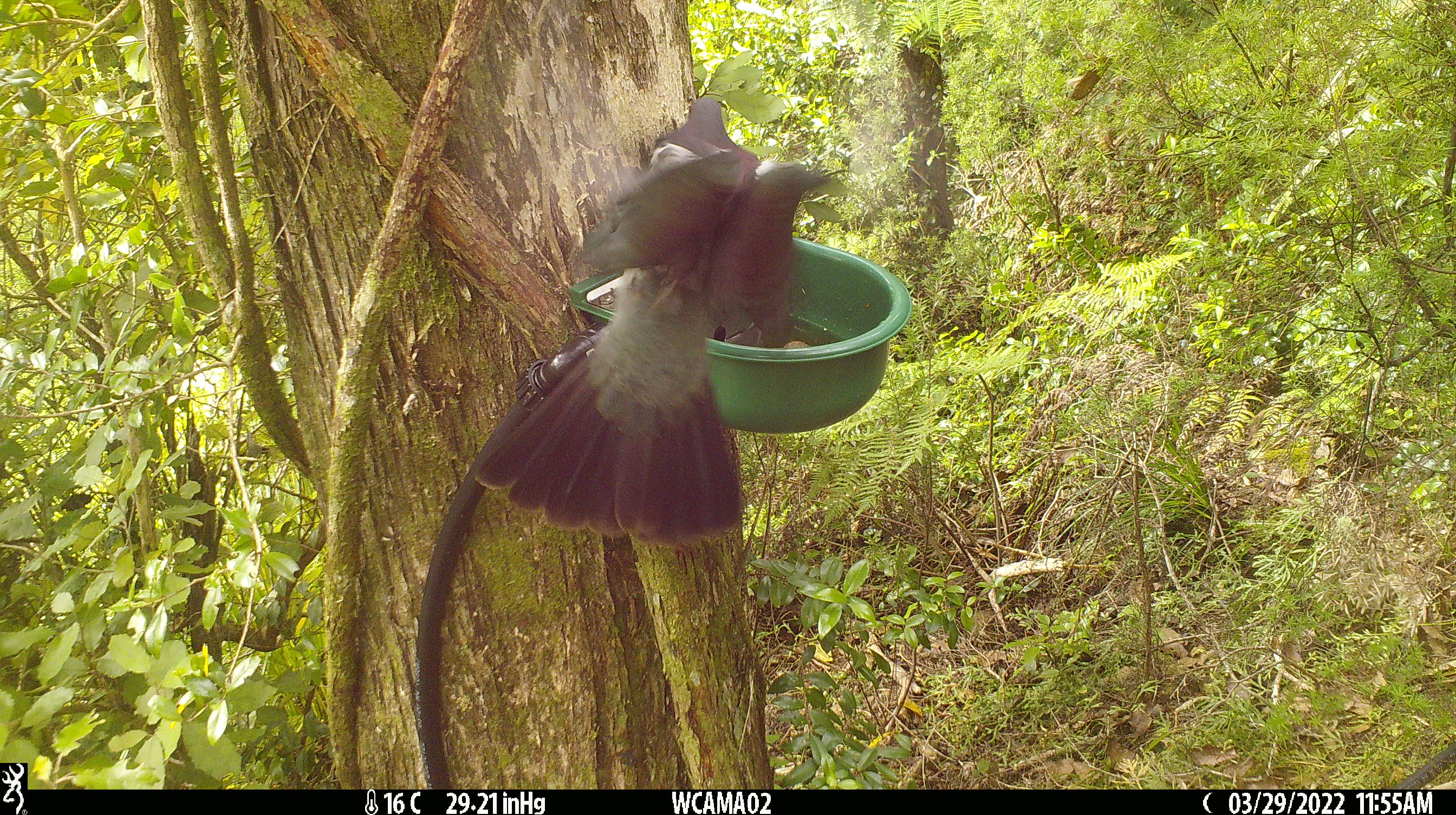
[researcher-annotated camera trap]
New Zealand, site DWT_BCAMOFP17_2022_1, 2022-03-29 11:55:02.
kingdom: Animalia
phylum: Chordata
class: Aves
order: Columbiformes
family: Columbidae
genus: Hemiphaga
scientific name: Hemiphaga novaeseelandiae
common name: new zealand pigeon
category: kereru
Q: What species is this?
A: Kereru (new zealand pigeon) (Hemiphaga novaeseelandiae).